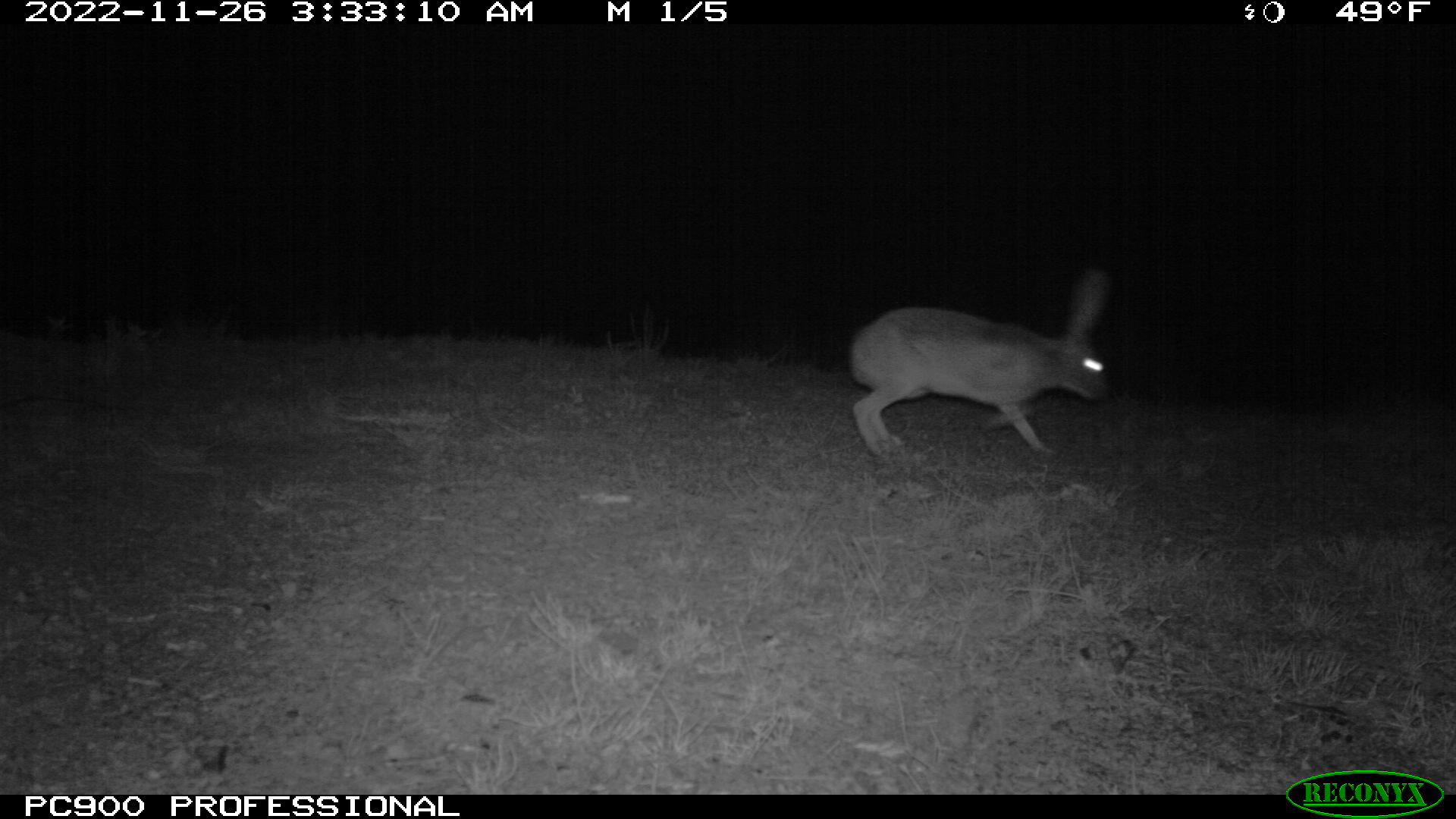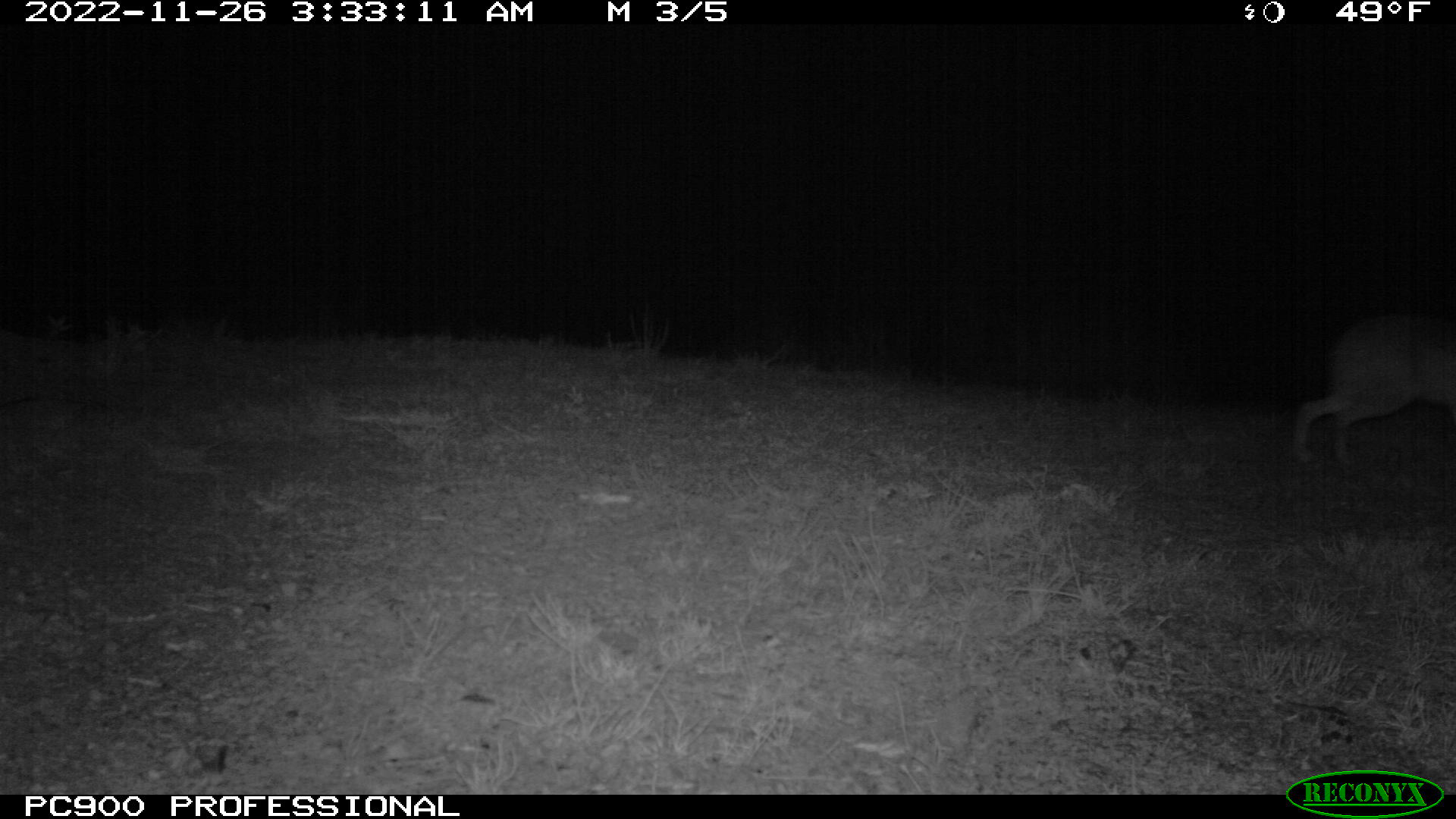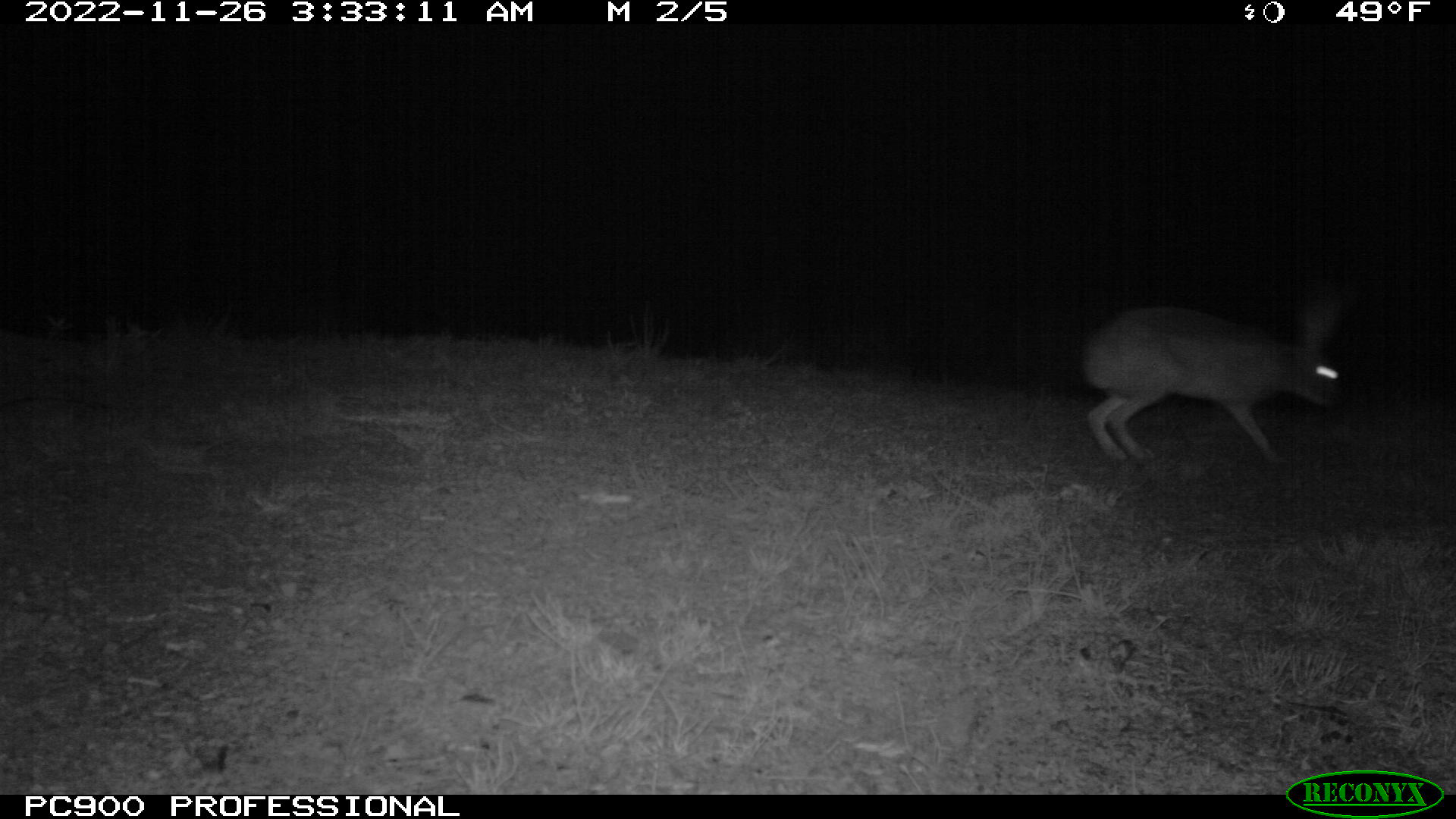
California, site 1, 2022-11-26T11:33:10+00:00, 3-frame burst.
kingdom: Animalia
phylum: Chordata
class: Mammalia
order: Lagomorpha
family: Leporidae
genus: Lepus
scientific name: Lepus californicus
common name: black-tailed jackrabbit